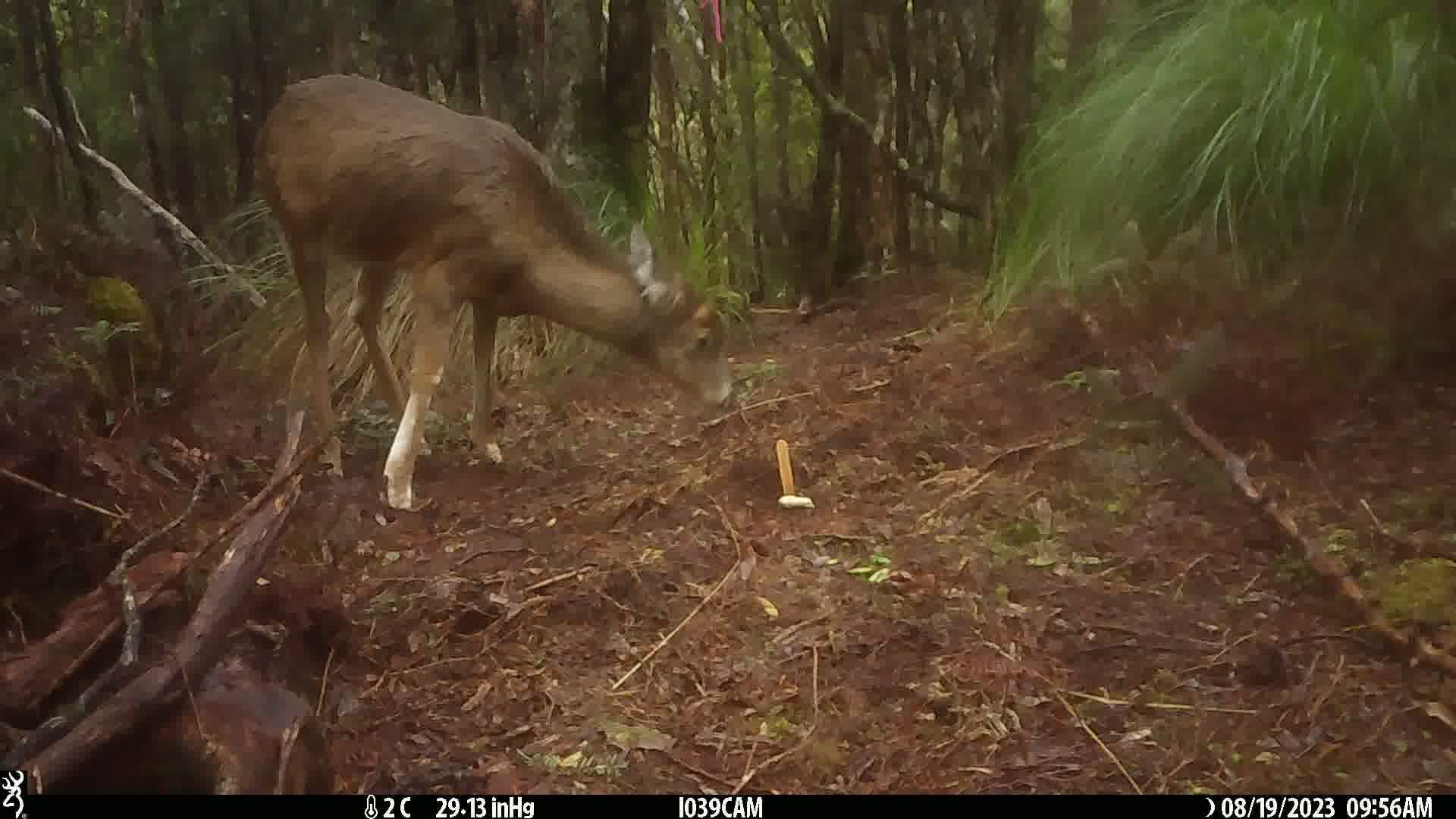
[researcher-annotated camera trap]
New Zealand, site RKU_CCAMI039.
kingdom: Animalia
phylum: Chordata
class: Mammalia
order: Artiodactyla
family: Cervidae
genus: Odocoileus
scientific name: Odocoileus virginianus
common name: white-tailed deer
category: white tailed deer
White tailed deer (white-tailed deer) (Odocoileus virginianus).